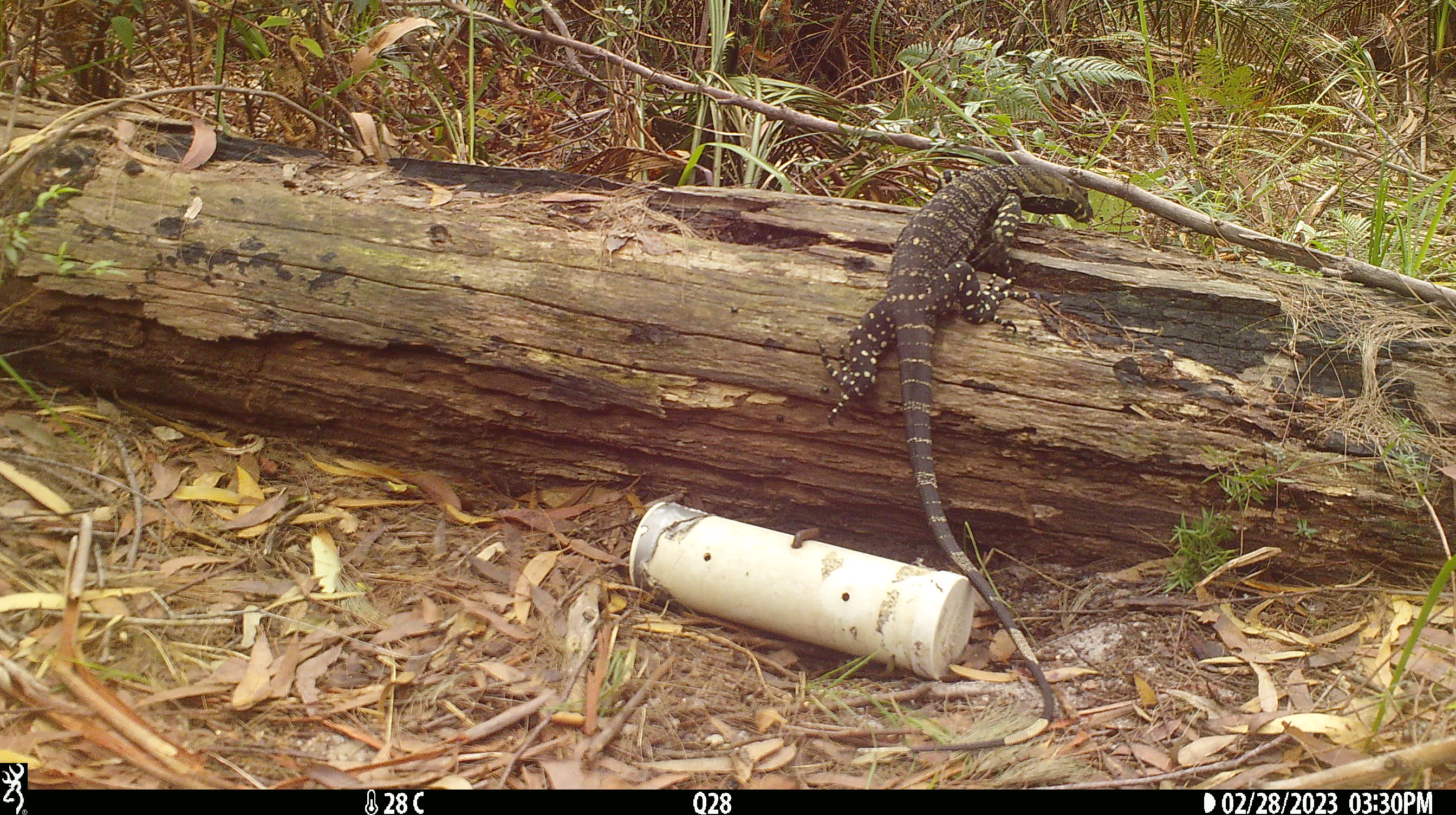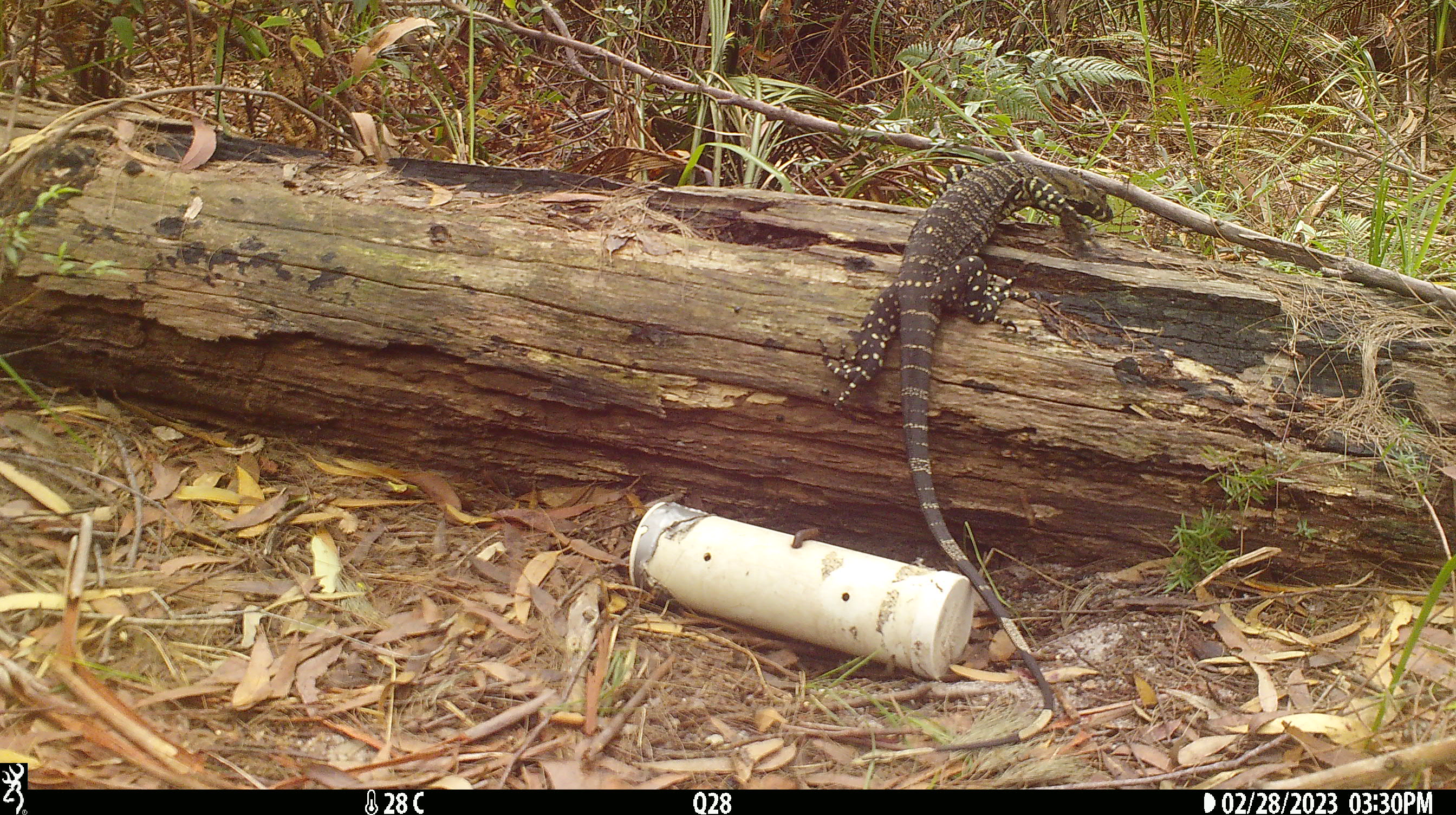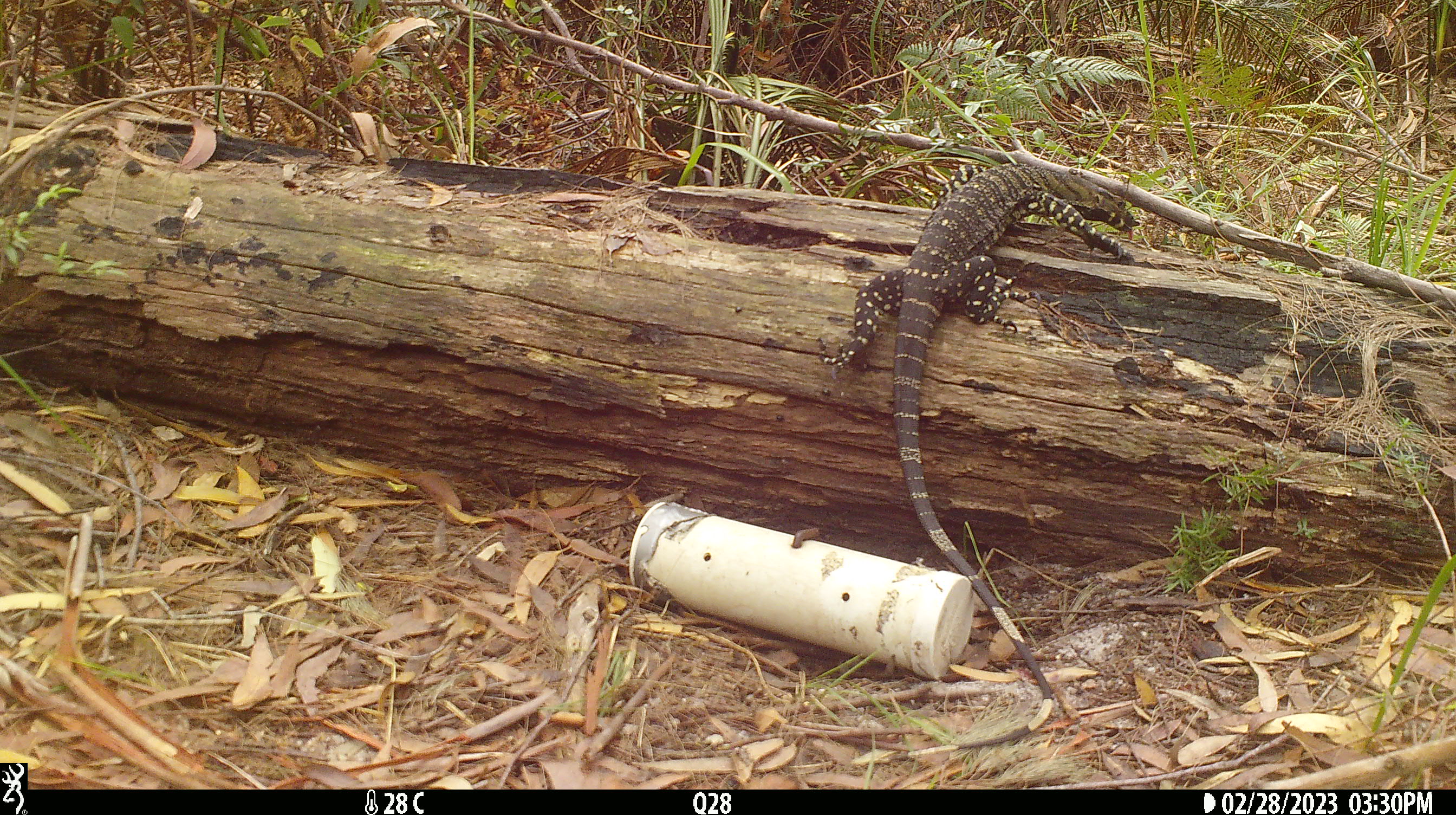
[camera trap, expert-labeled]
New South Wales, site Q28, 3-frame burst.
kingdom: Animalia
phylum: Chordata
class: Reptilia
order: Squamata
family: Varanidae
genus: Varanus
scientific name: Varanus varius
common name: lace monitor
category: goanna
Goanna (lace monitor) (Varanus varius).